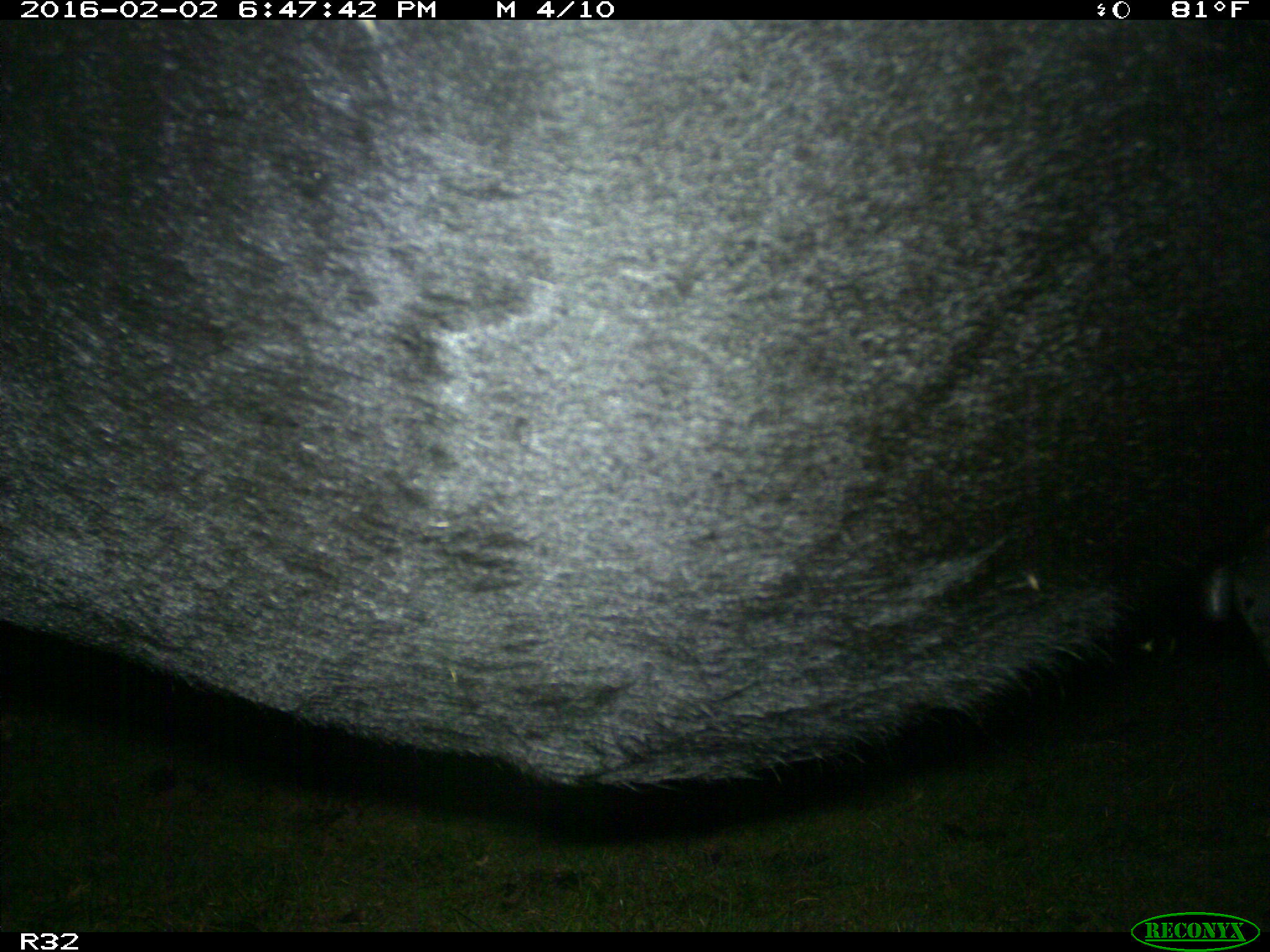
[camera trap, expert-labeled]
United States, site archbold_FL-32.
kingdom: Animalia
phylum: Chordata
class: Mammalia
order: Artiodactyla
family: Bovidae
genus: Bos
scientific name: Bos taurus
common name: domestic cow